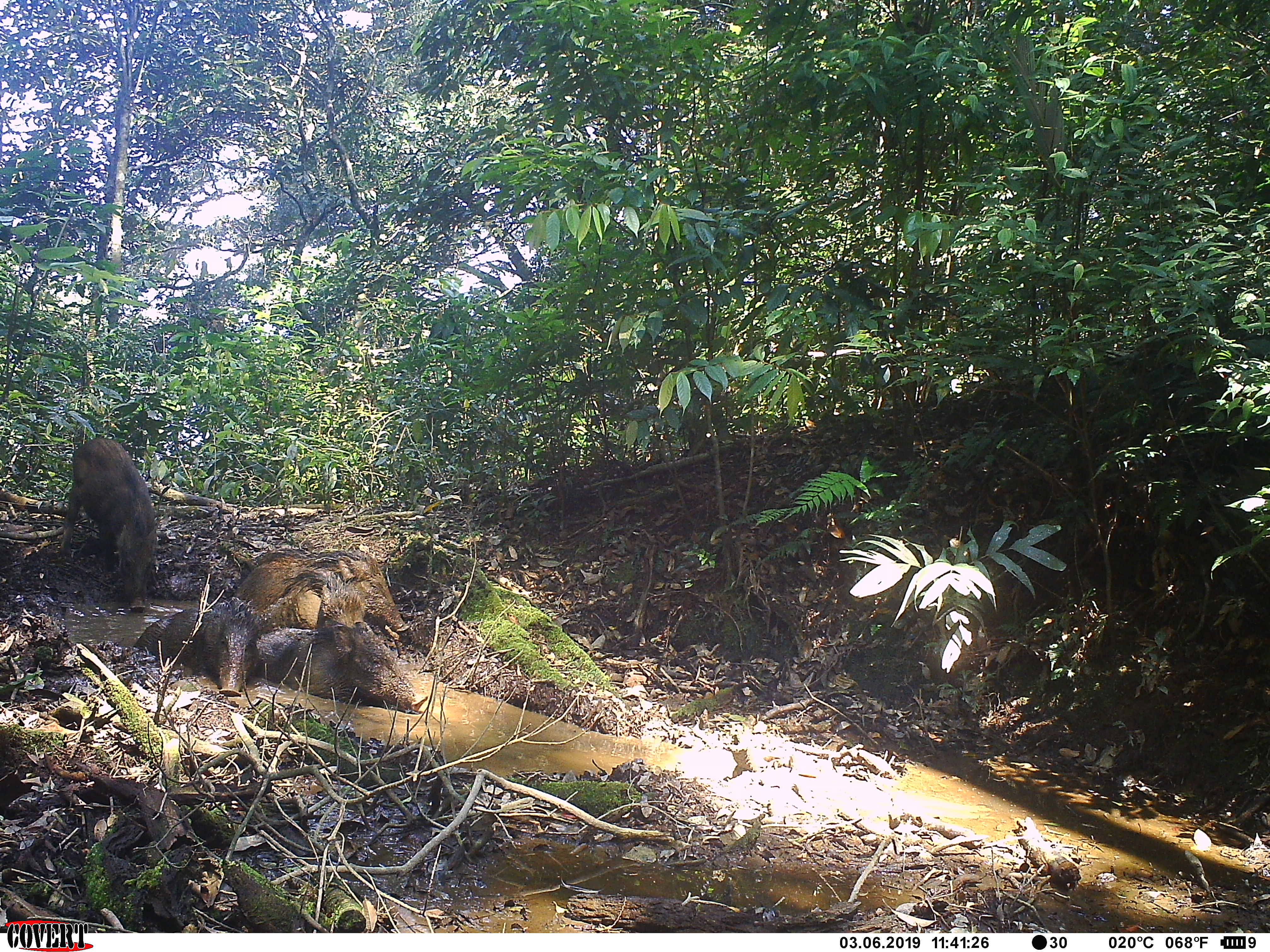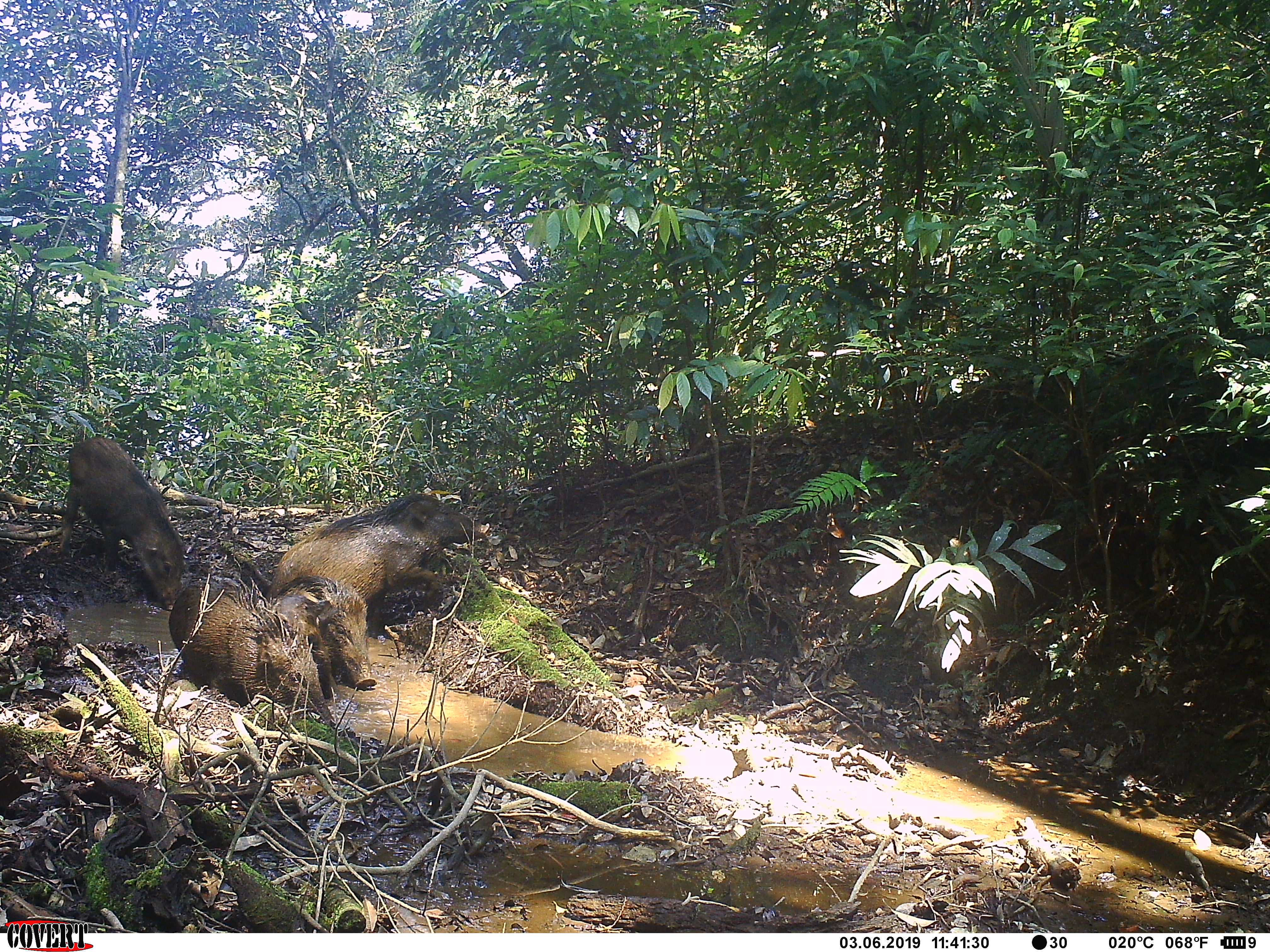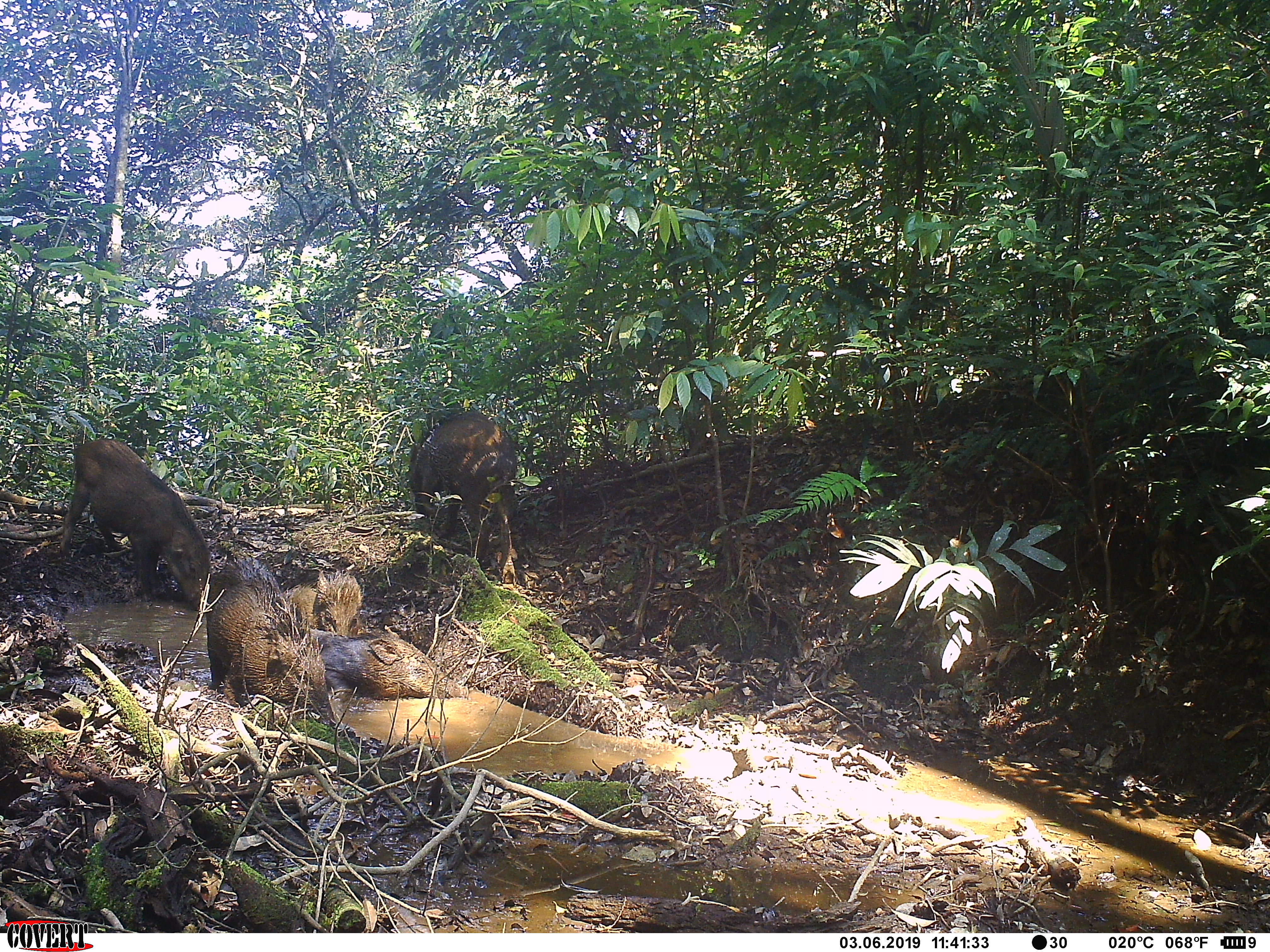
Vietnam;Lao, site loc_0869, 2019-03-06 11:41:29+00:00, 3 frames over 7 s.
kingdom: Animalia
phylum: Chordata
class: Mammalia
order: Artiodactyla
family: Suidae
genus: Sus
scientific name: Sus scrofa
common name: eurasian wild pig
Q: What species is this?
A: Eurasian wild pig (Sus scrofa).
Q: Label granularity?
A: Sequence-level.